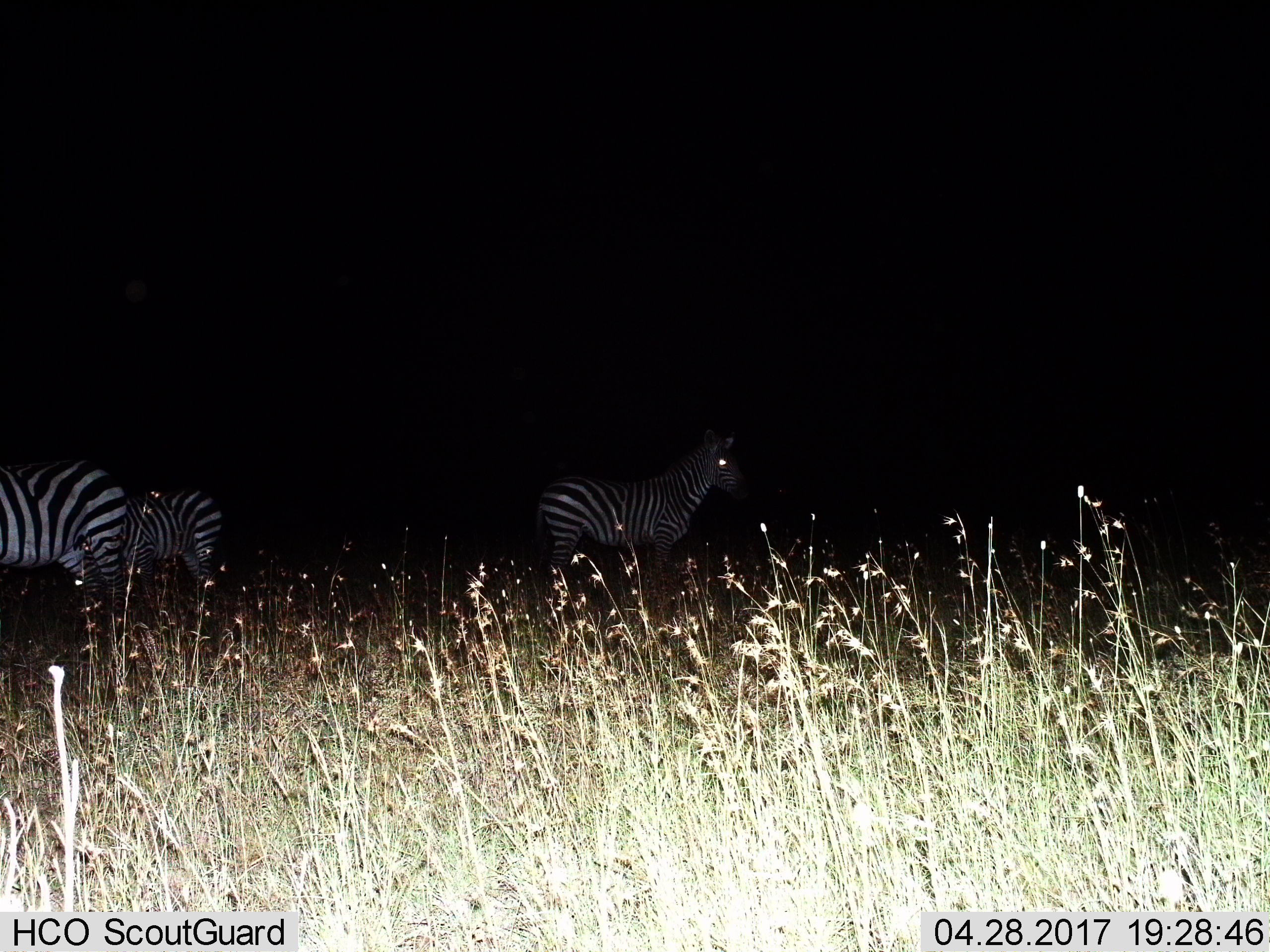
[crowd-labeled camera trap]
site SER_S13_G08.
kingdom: Animalia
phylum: Chordata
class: Mammalia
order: Perissodactyla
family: Equidae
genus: Equus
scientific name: Equus quagga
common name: plains zebra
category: zebraplains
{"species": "zebraplains (plains zebra) (Equus quagga)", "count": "3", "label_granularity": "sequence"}